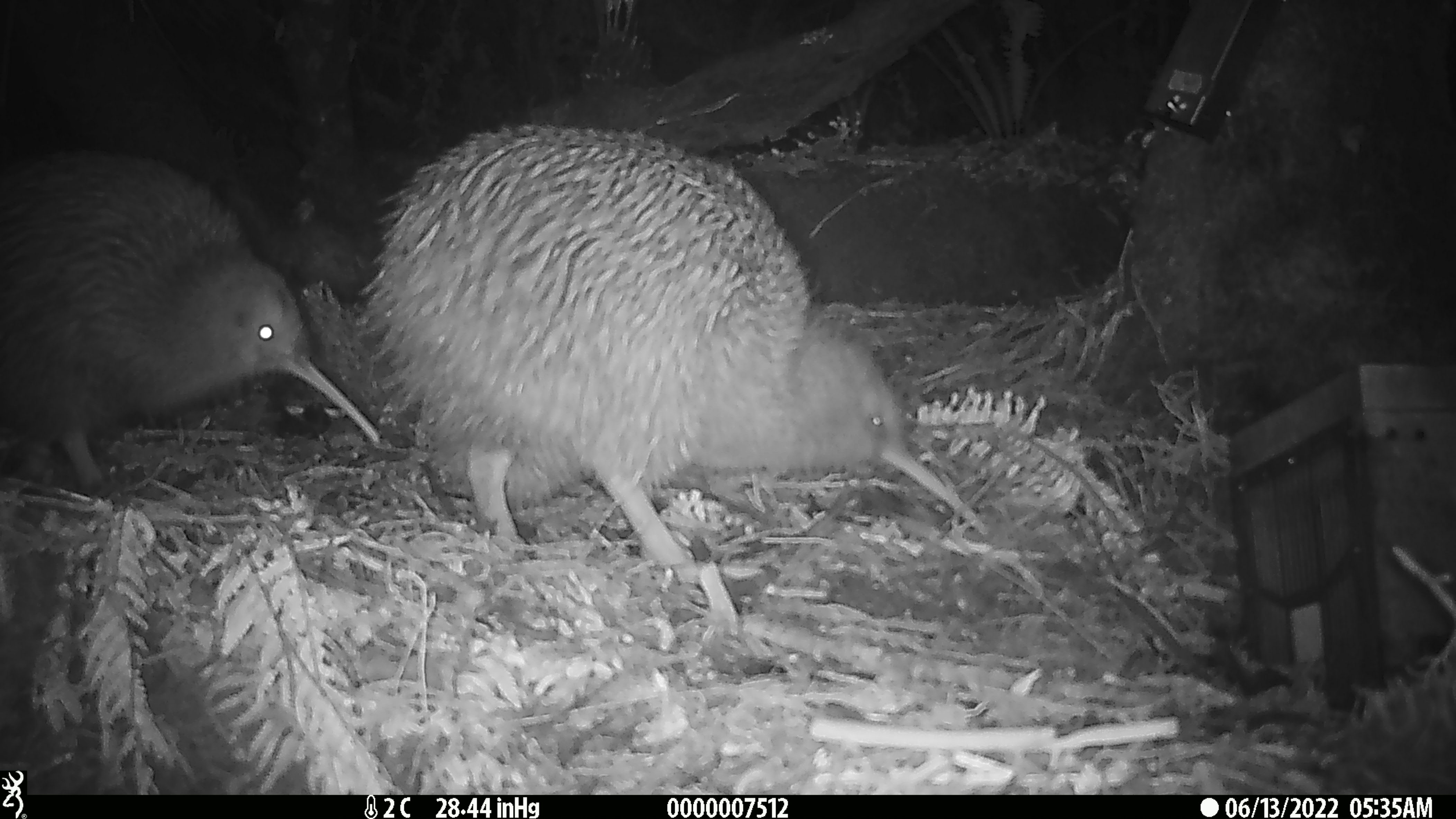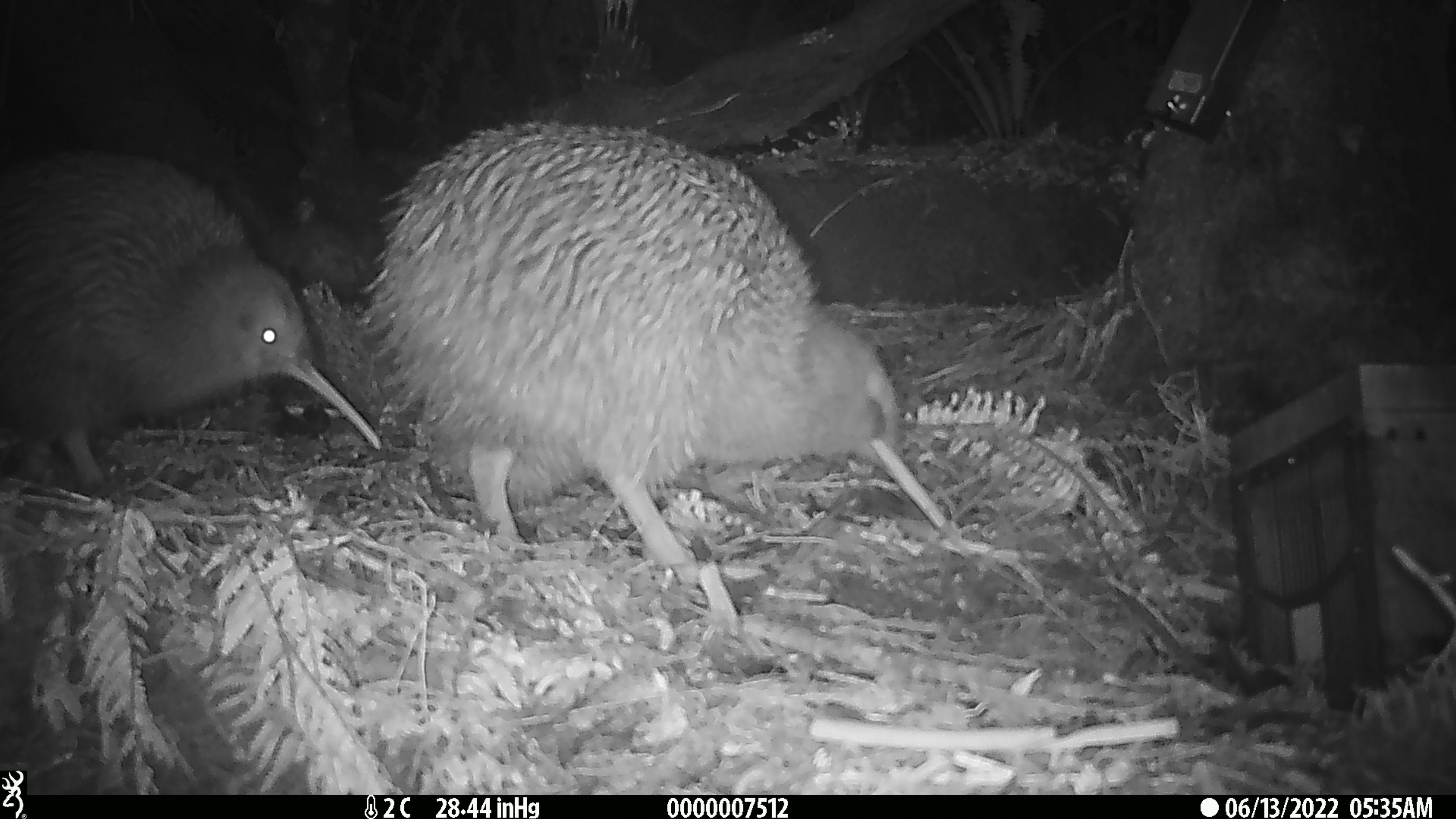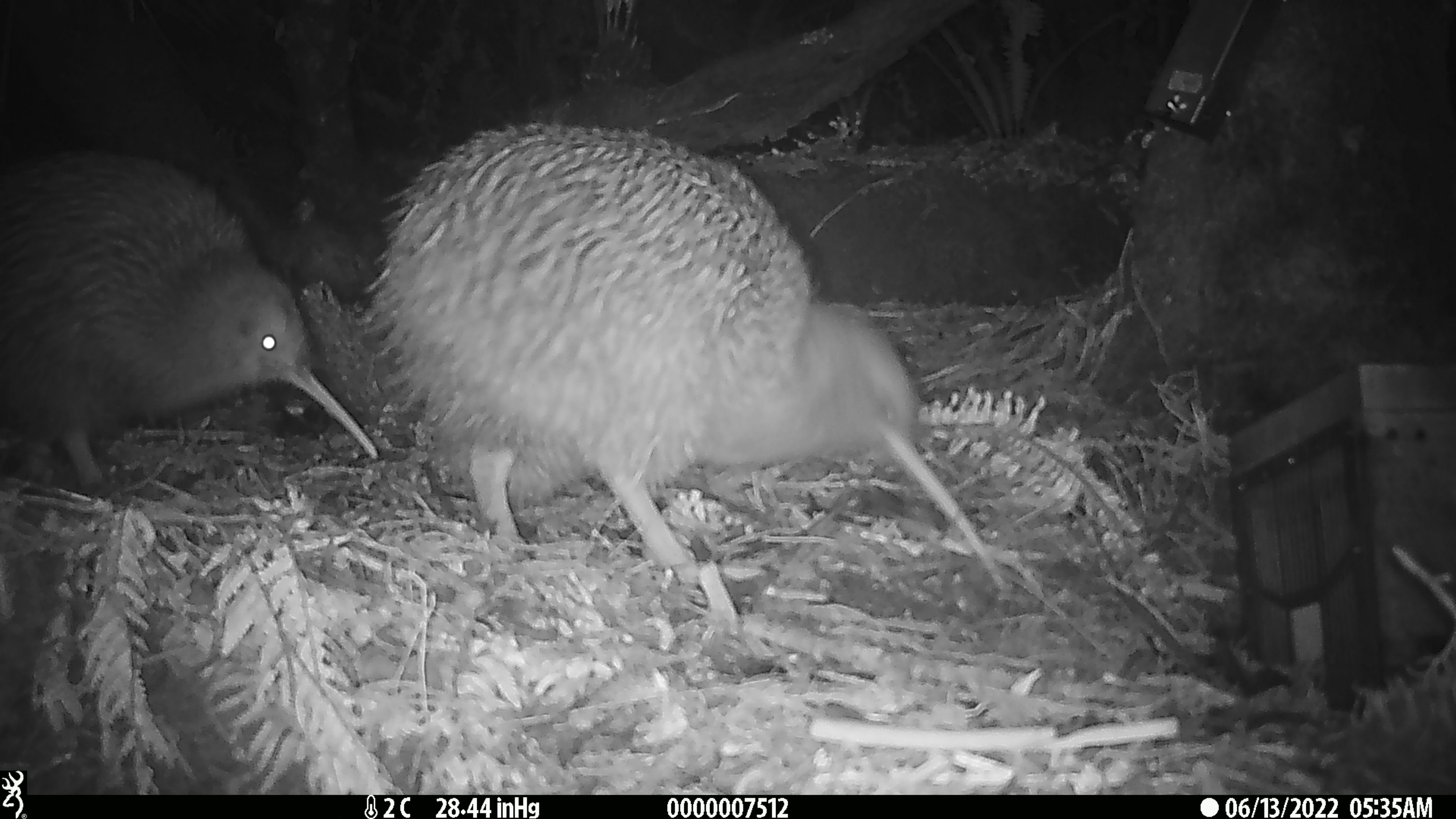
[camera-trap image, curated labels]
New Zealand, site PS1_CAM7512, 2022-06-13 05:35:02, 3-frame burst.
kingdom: Animalia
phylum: Chordata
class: Aves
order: Apterygiformes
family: Apterygidae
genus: Apteryx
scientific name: Apteryx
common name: kiwi